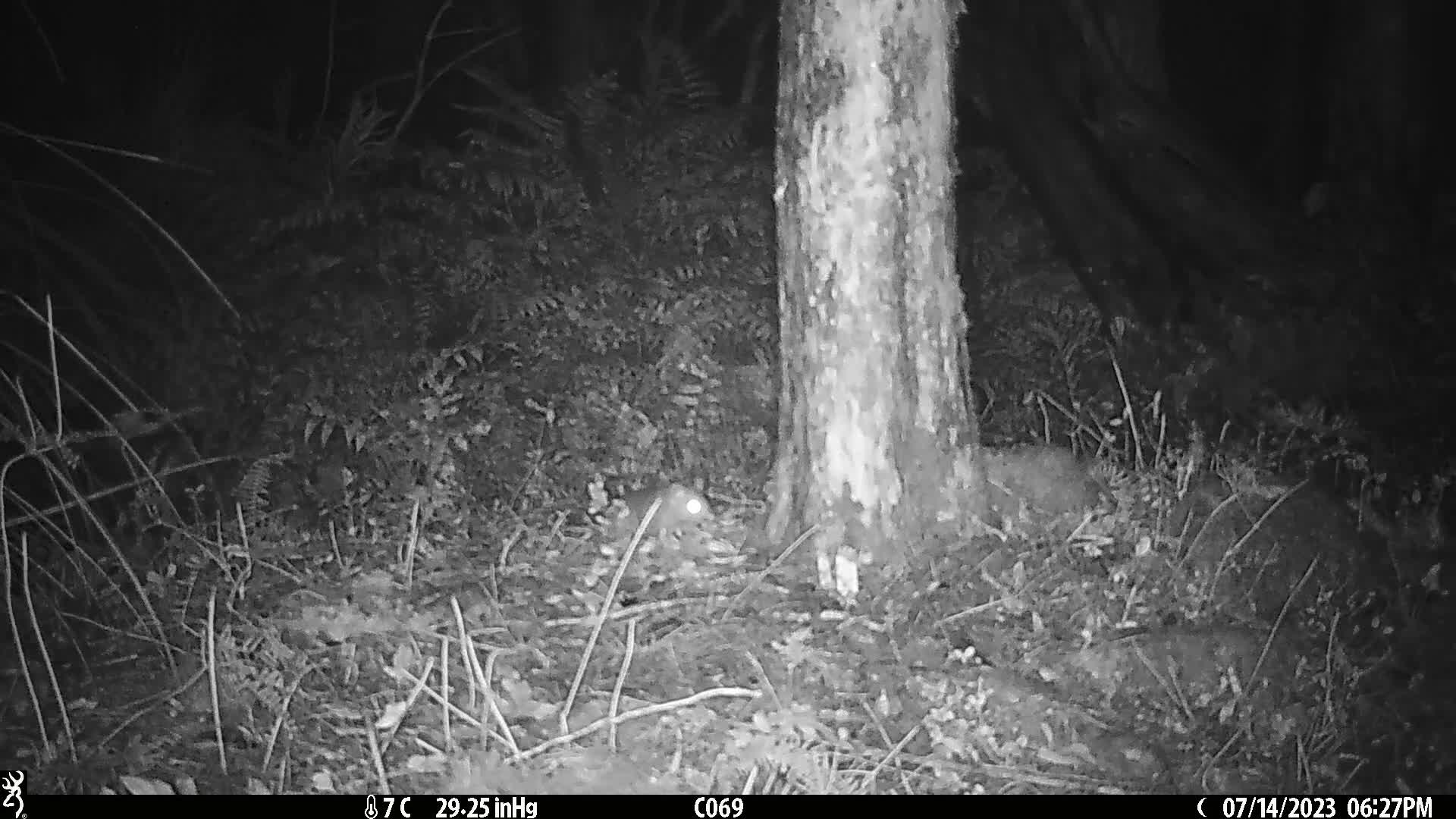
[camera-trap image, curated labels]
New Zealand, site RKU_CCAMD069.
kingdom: Animalia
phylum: Chordata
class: Mammalia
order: Rodentia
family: Muridae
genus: Rattus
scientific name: Rattus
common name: rat